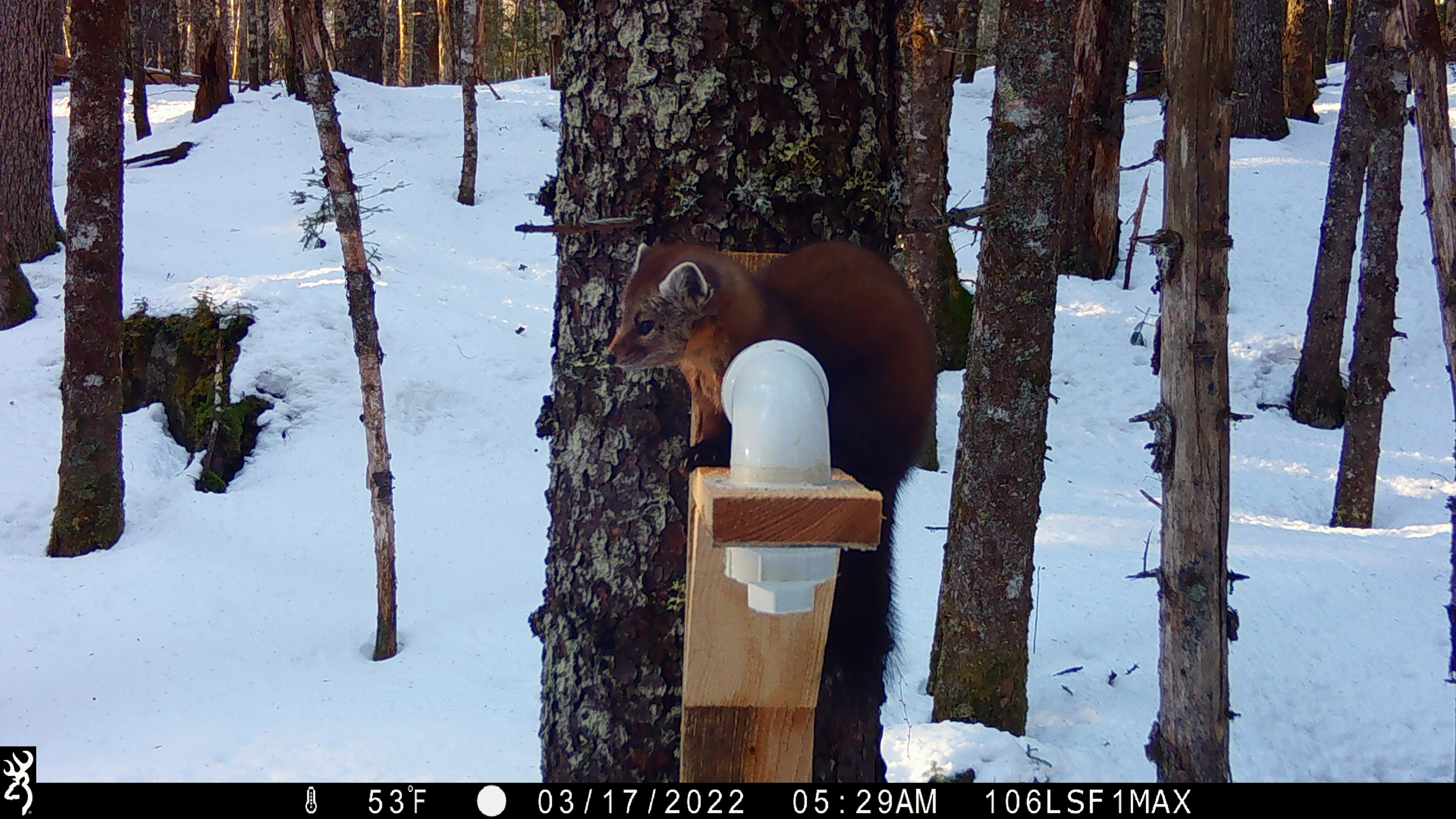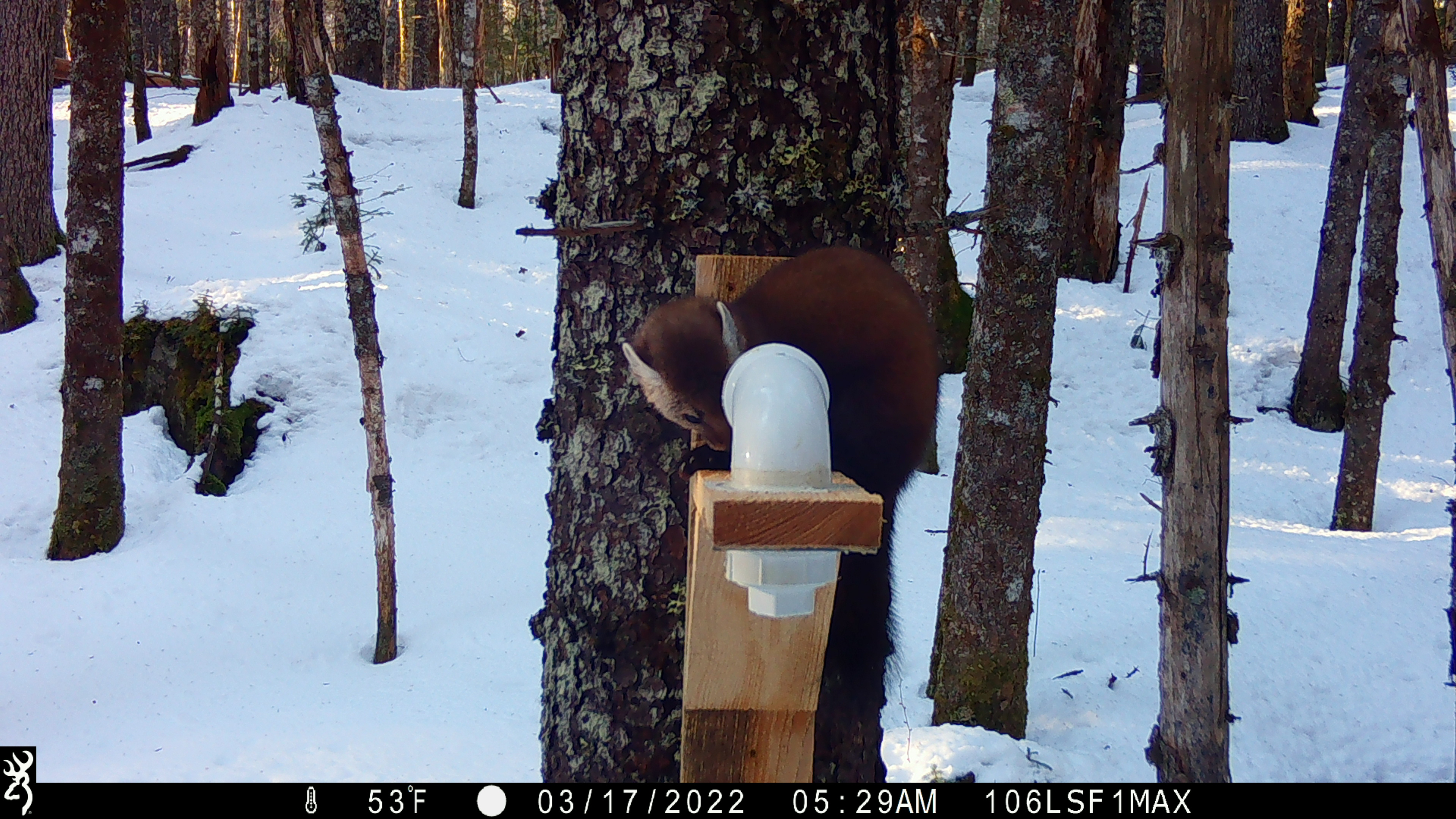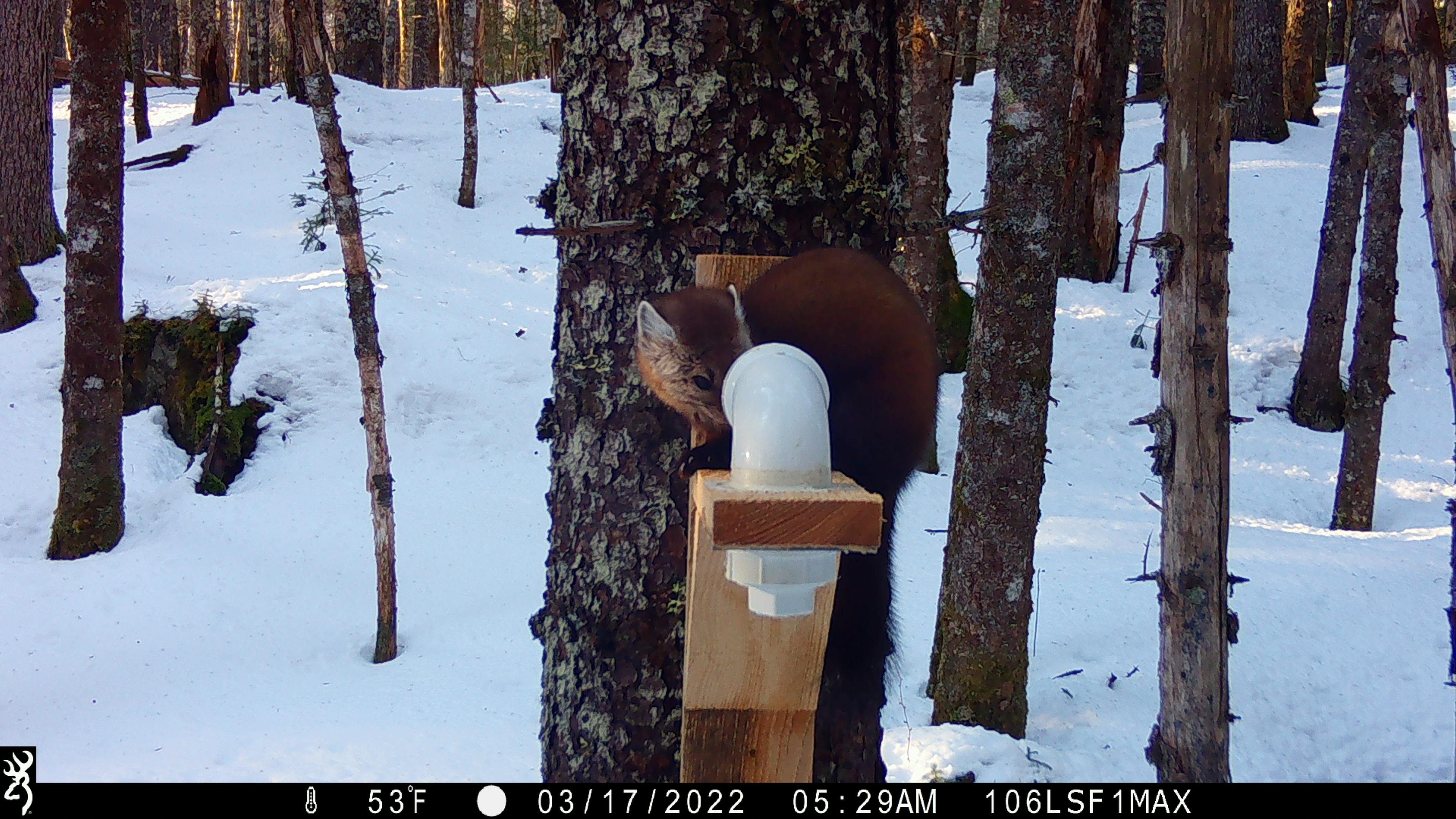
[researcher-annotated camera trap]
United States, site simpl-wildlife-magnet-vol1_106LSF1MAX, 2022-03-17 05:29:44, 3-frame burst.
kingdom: Animalia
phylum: Chordata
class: Mammalia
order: Carnivora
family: Mustelidae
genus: Martes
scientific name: Martes americana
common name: american marten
American marten (Martes americana).